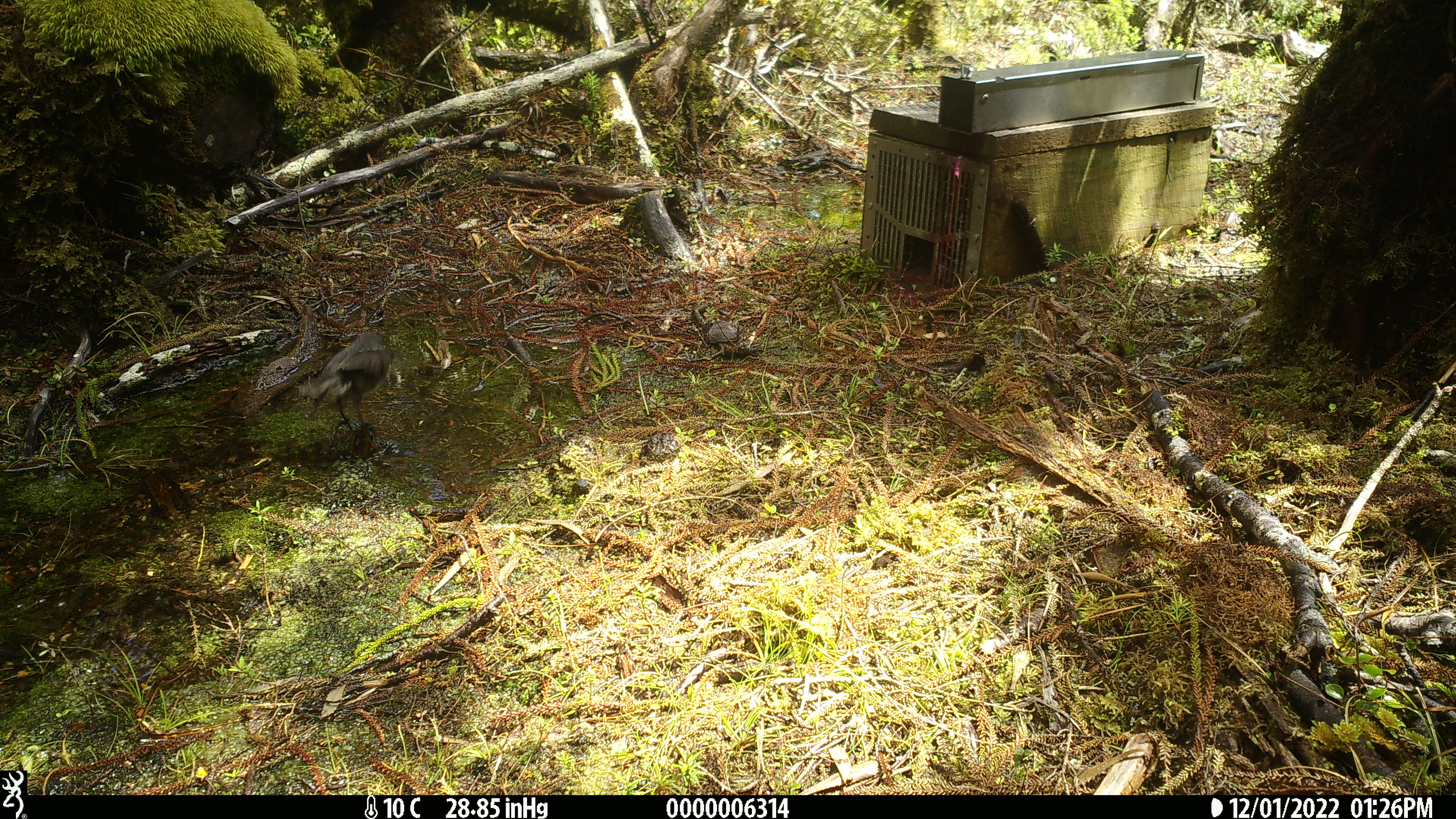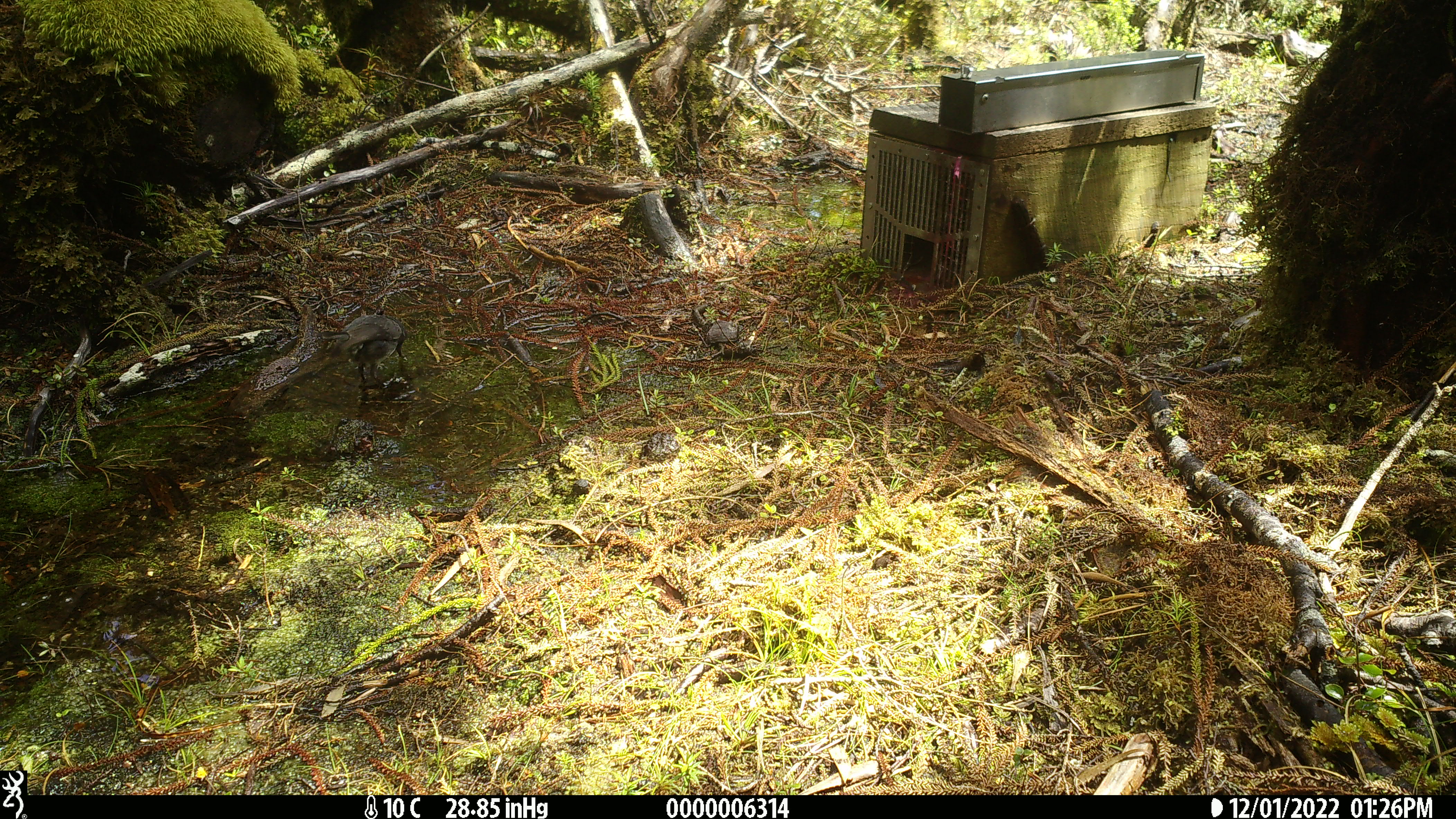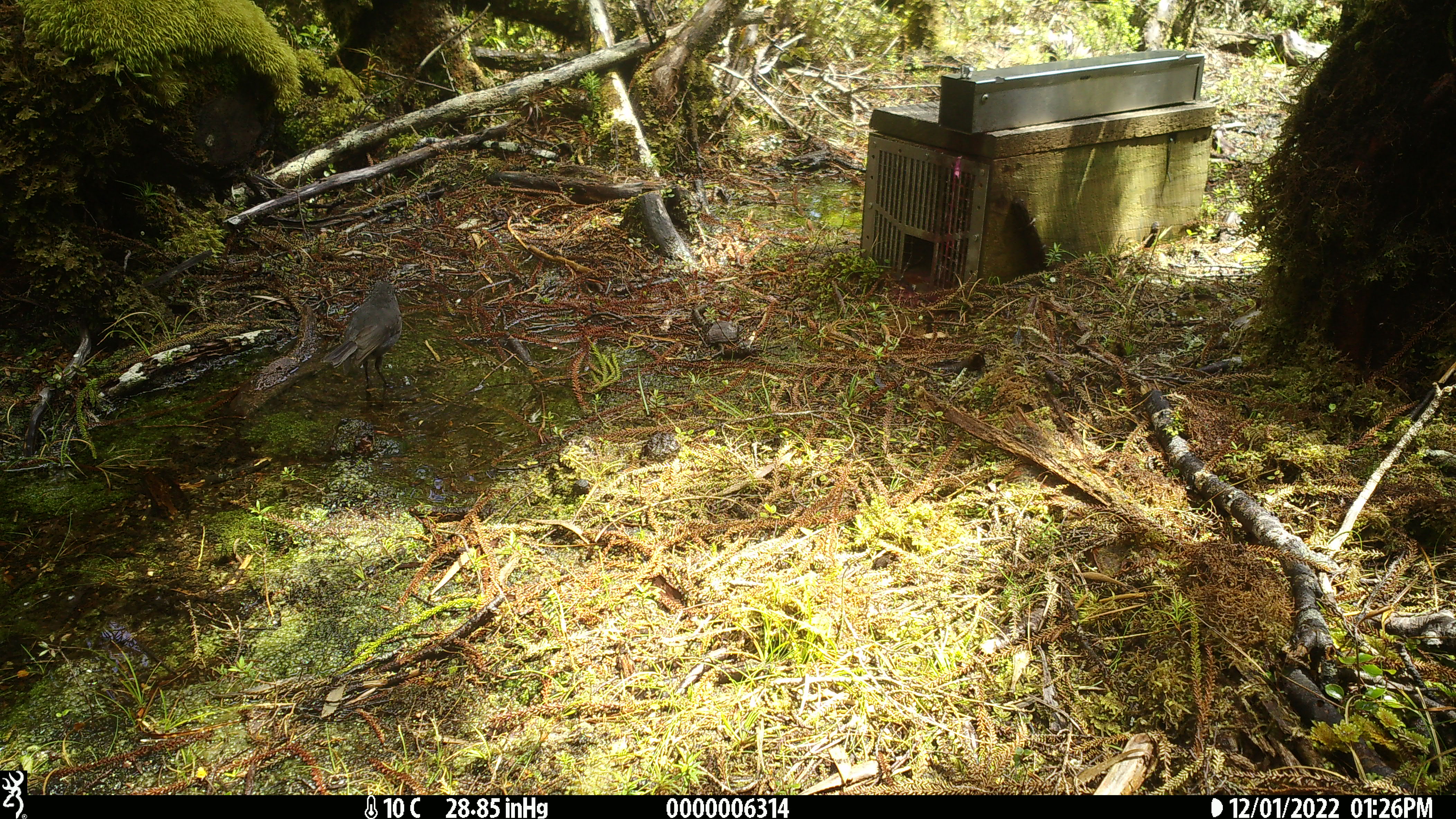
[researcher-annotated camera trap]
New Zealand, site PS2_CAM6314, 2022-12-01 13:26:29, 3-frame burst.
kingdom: Animalia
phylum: Chordata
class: Aves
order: Passeriformes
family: Petroicidae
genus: Petroica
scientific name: Petroica australis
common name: new zealand robin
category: robin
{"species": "robin (new zealand robin) (Petroica australis)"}